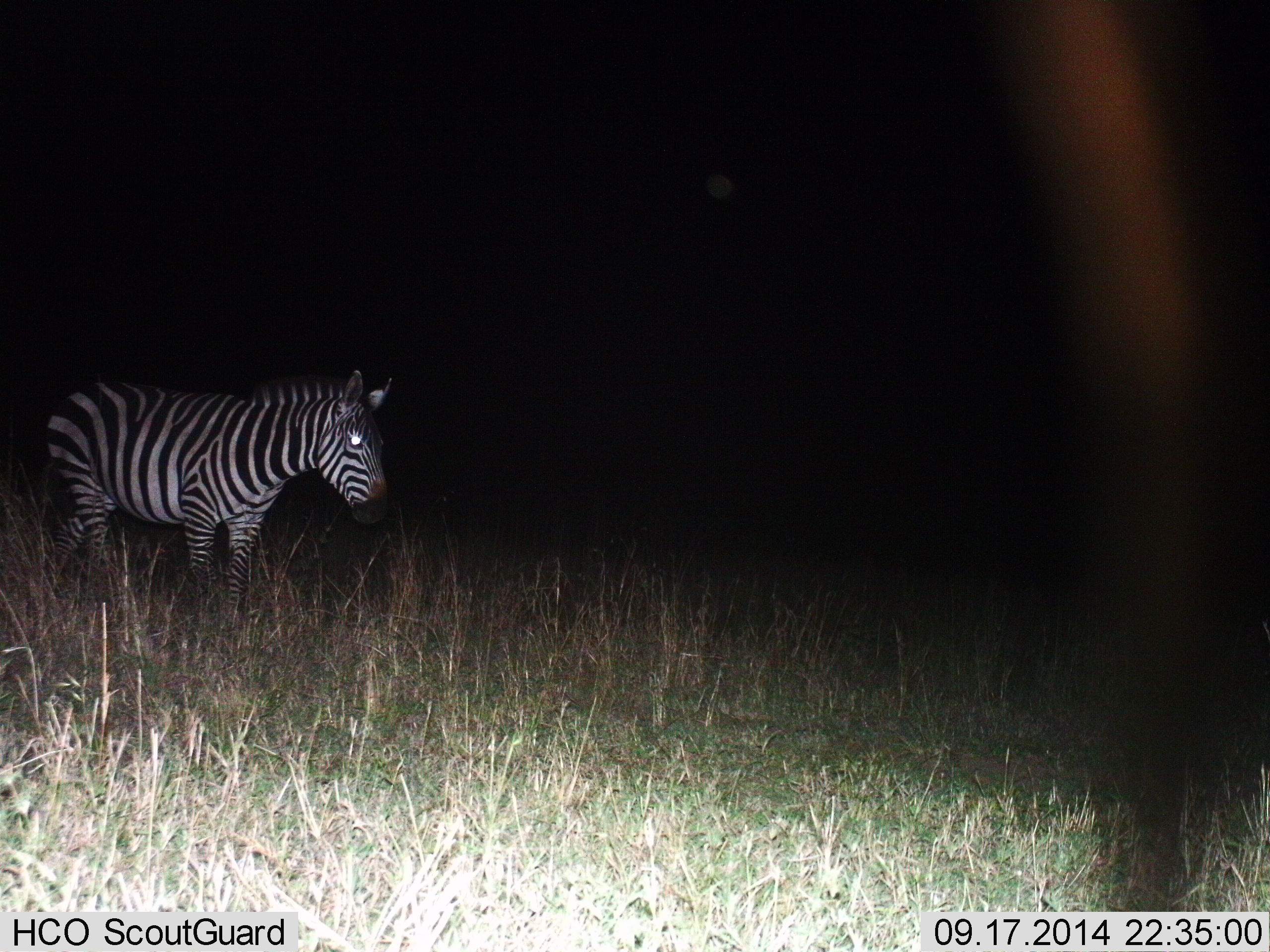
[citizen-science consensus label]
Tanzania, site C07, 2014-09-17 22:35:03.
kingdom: Animalia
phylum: Chordata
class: Mammalia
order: Perissodactyla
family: Equidae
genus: Equus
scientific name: Equus quagga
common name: plains zebra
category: zebra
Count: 1.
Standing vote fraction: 80%.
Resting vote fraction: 0%.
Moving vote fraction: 20%.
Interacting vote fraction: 0%.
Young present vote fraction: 0%.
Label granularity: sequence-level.